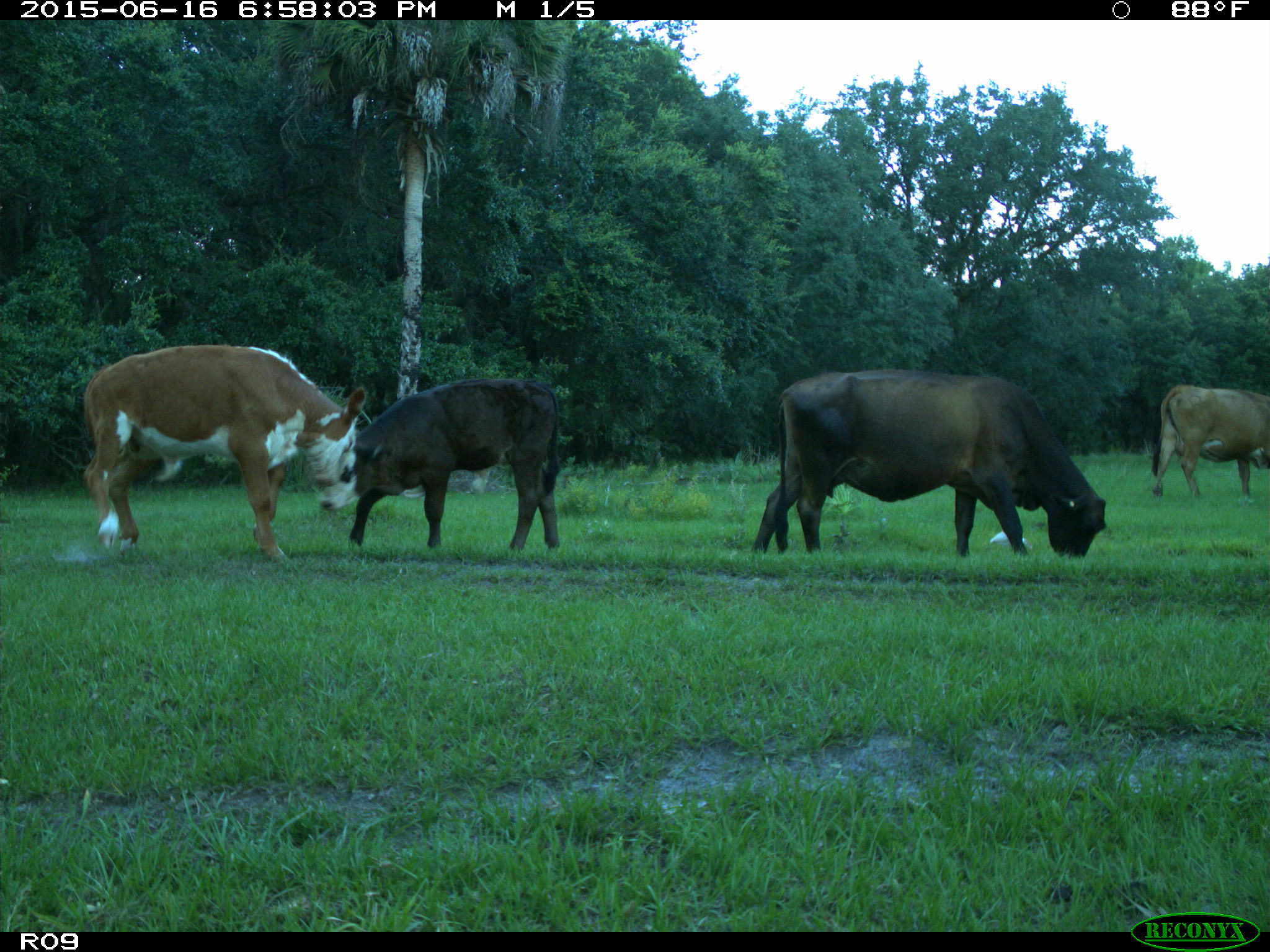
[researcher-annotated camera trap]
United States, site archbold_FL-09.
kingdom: Animalia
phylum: Chordata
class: Mammalia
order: Artiodactyla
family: Bovidae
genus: Bos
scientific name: Bos taurus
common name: domestic cow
Bos taurus (domestic cow).